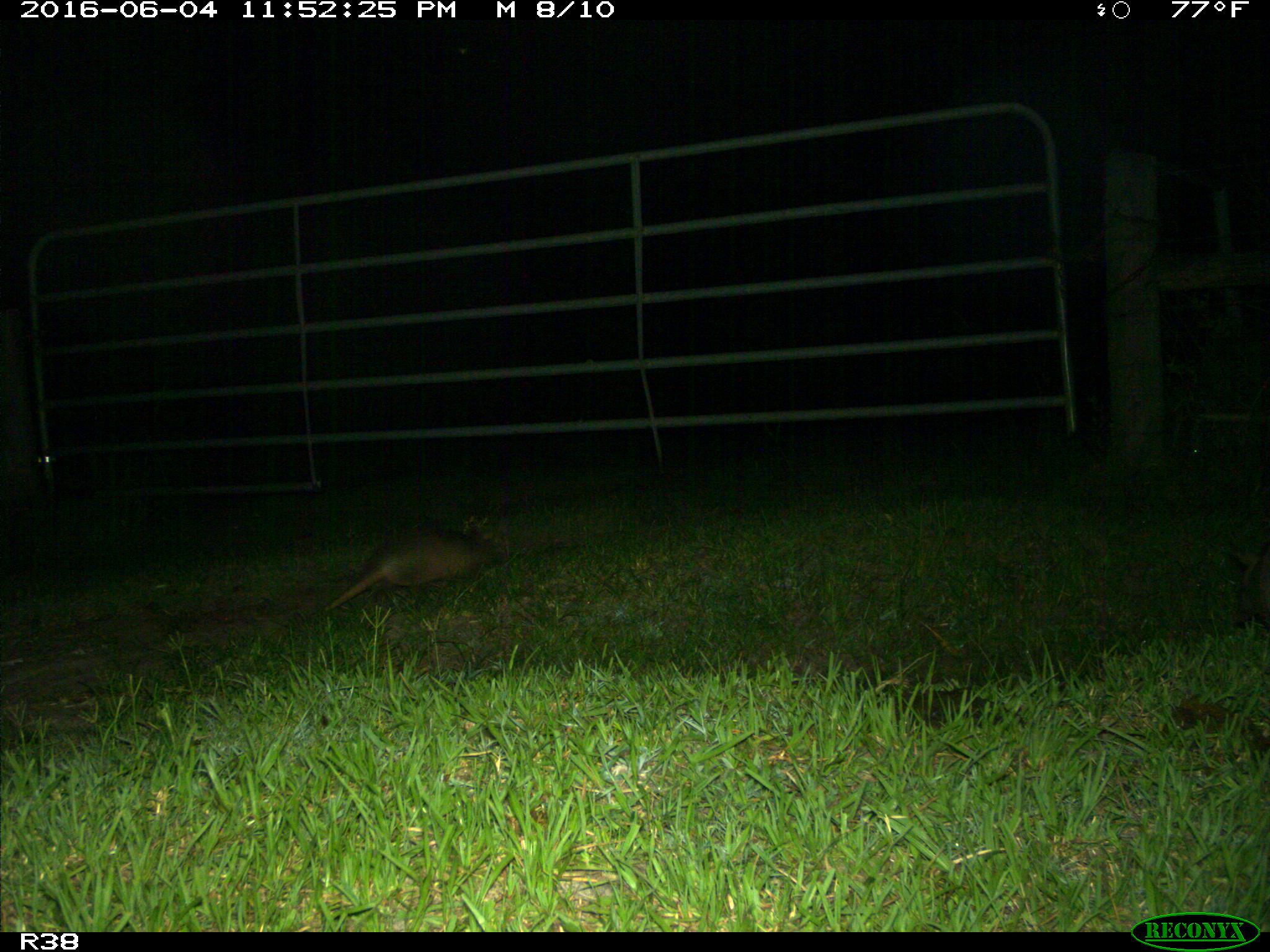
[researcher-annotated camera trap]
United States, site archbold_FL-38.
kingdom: Animalia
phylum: Chordata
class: Mammalia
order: Cingulata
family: Dasypodidae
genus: Dasypus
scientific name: Dasypus novemcinctus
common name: nine-banded armadillo